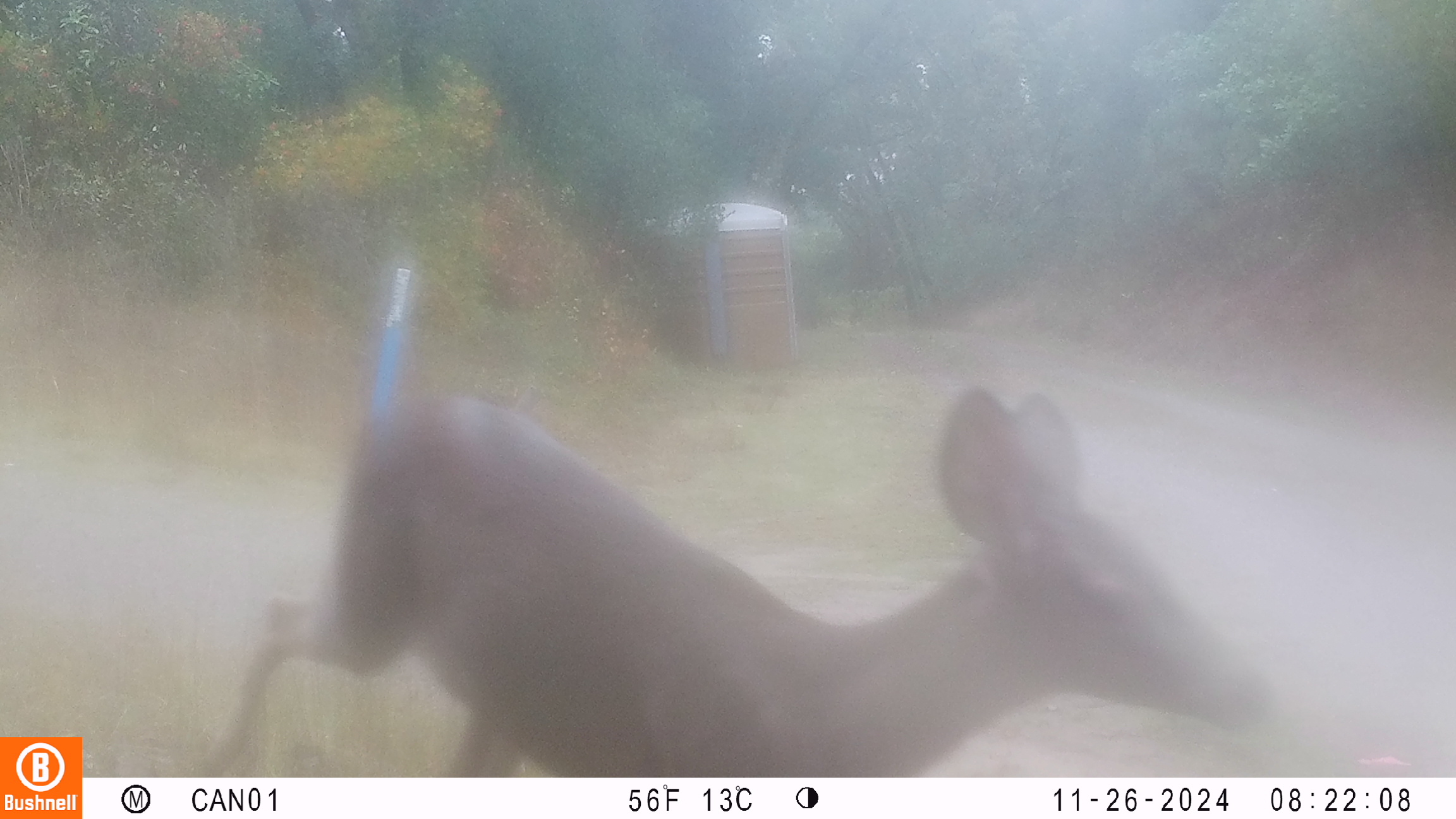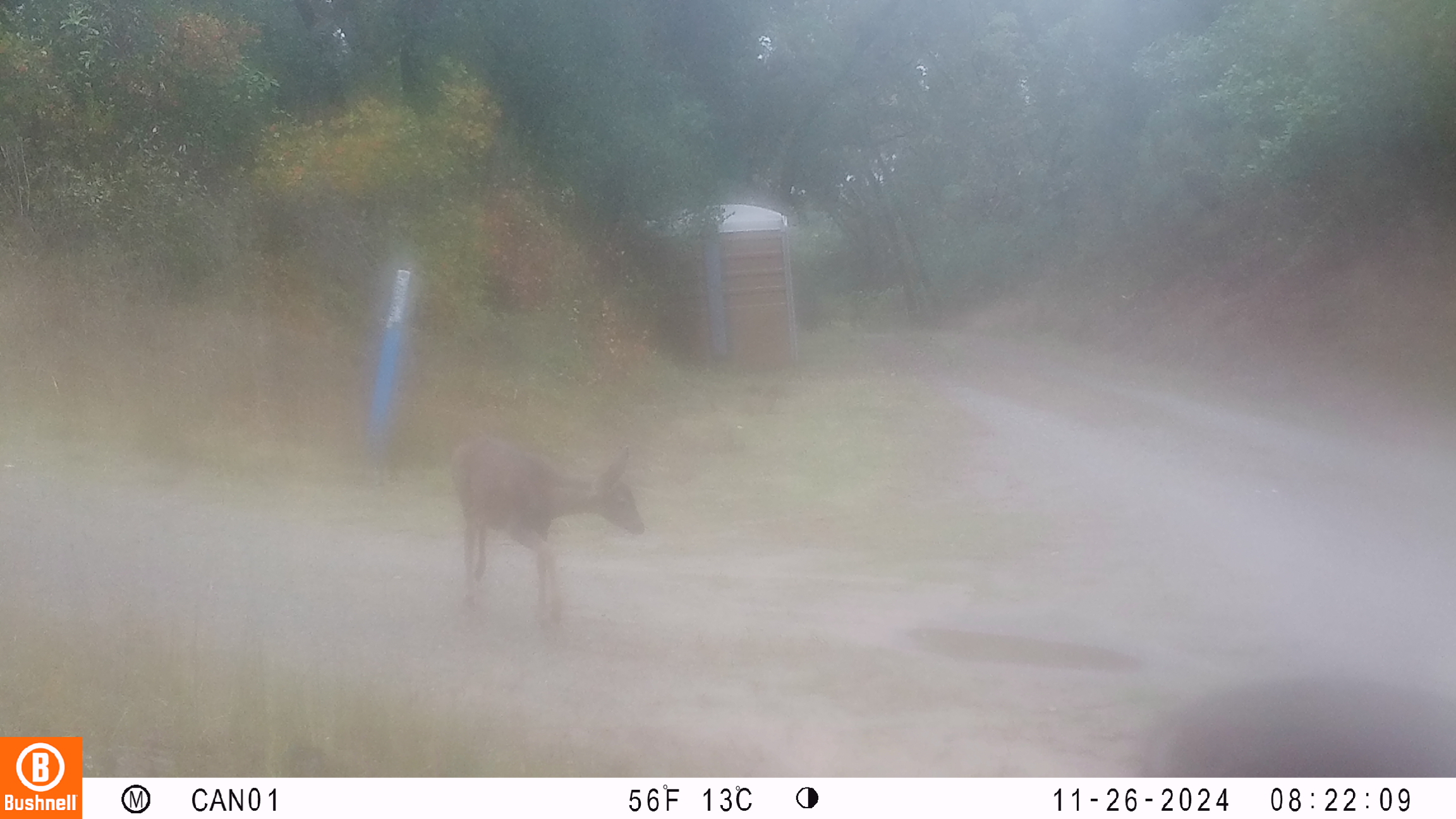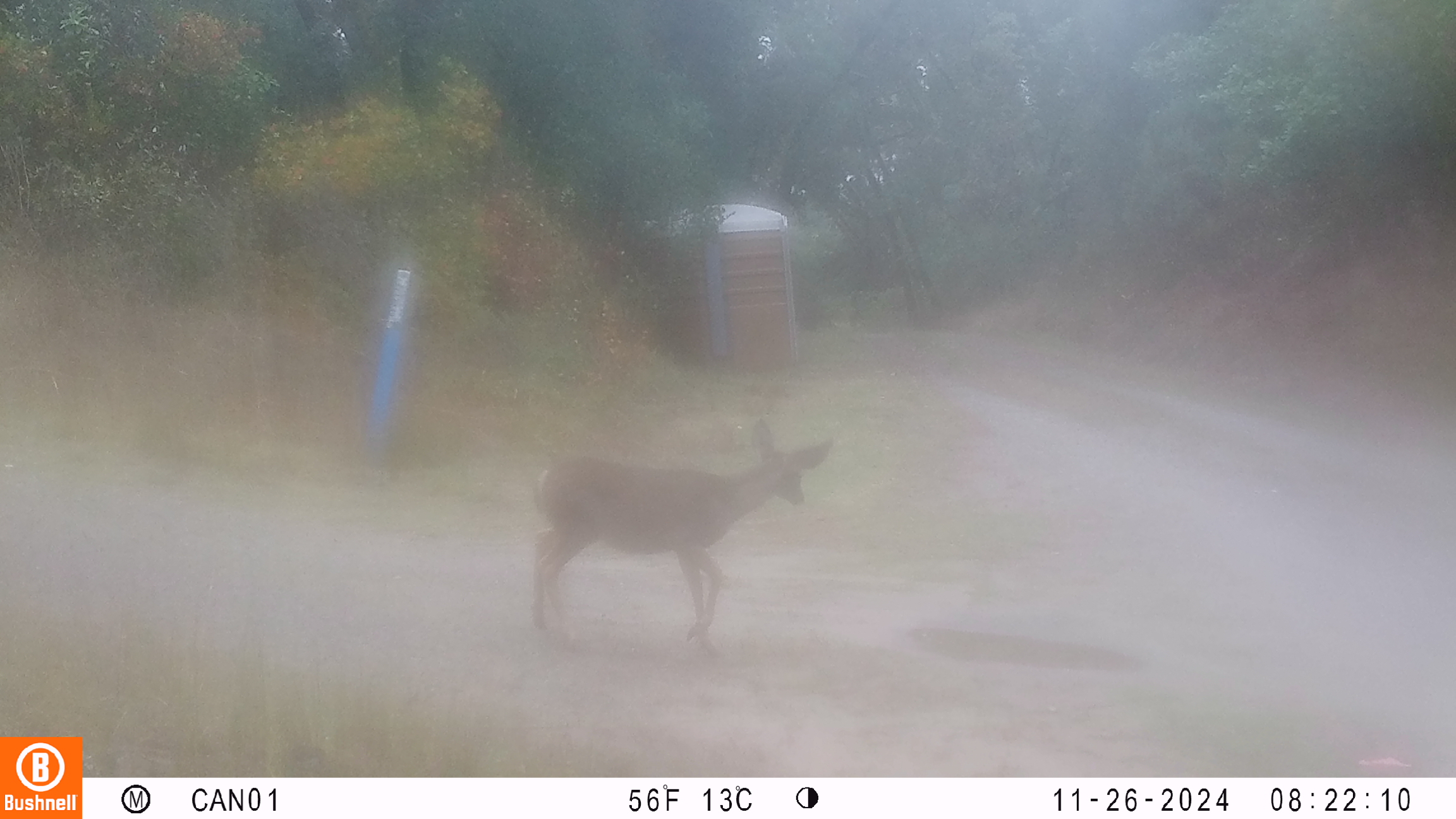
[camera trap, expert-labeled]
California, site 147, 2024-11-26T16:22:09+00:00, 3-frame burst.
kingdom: Animalia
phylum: Chordata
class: Mammalia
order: Artiodactyla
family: Cervidae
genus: Odocoileus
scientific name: Odocoileus hemionus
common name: mule deer